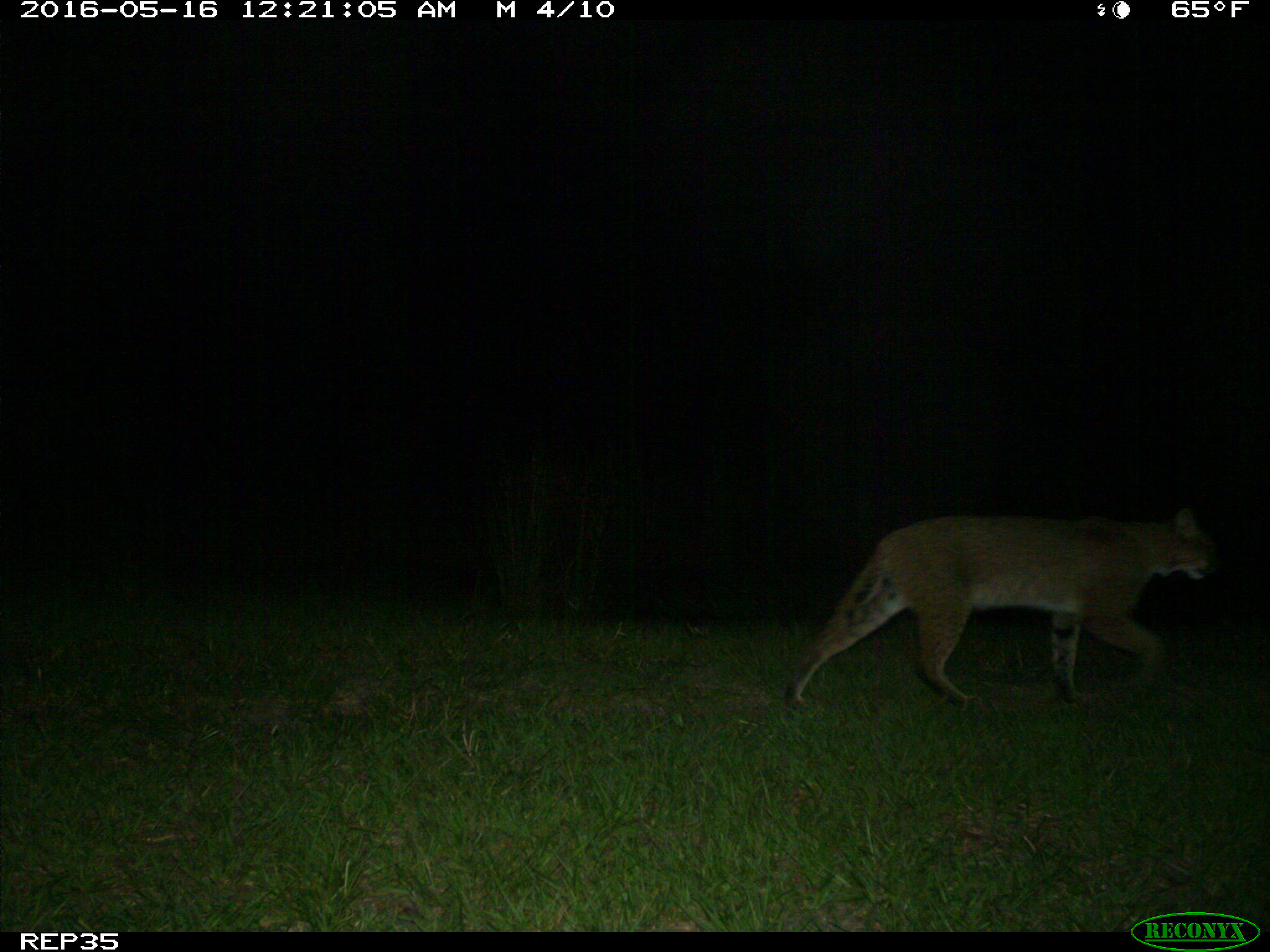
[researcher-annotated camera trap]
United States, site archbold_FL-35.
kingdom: Animalia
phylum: Chordata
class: Mammalia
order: Carnivora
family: Felidae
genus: Lynx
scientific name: Lynx rufus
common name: bobcat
Lynx rufus (bobcat).